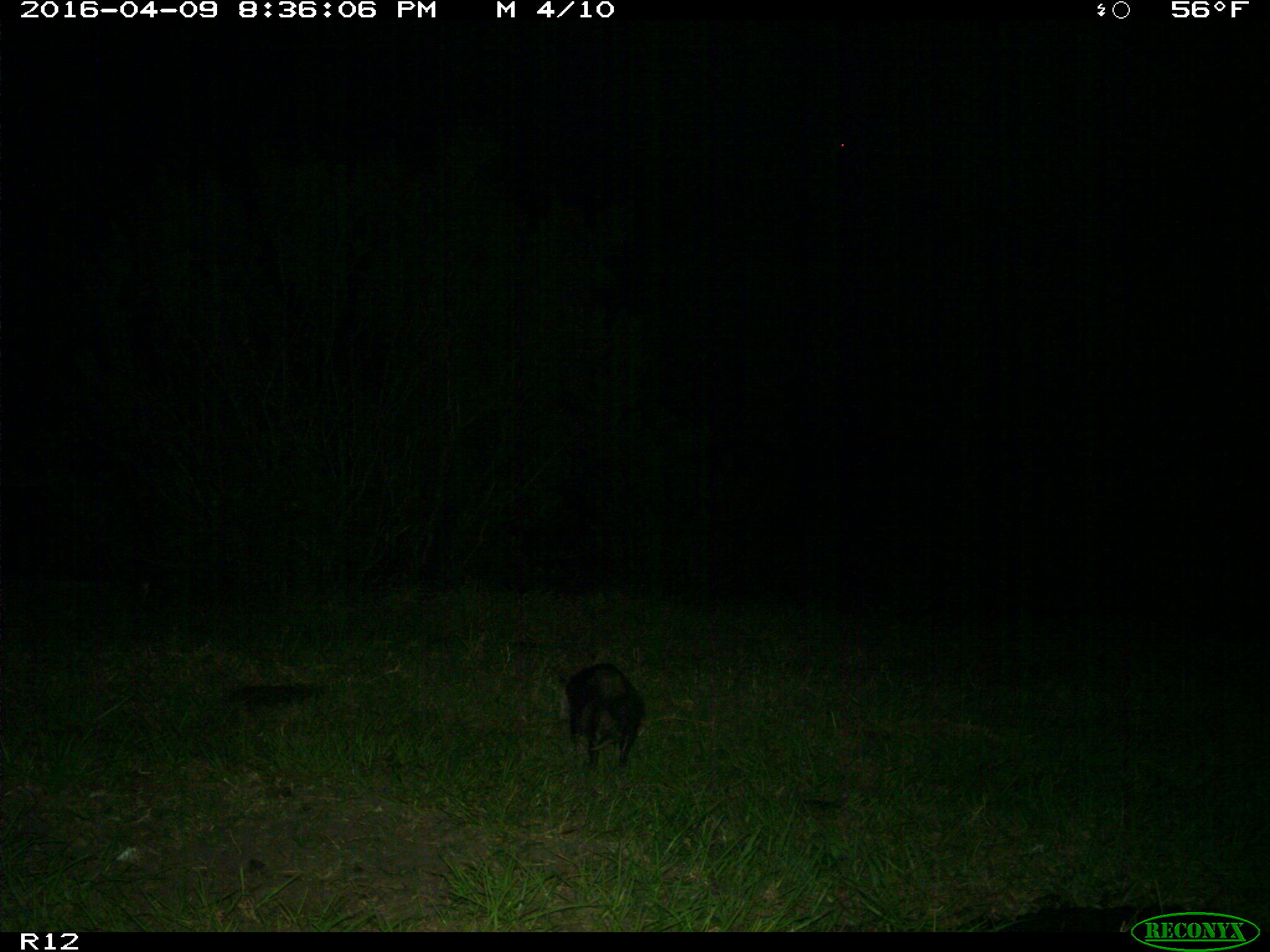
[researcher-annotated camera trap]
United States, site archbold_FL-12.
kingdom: Animalia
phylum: Chordata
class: Mammalia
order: Didelphimorphia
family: Didelphidae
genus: Didelphis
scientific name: Didelphis virginiana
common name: virginia opossum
Didelphis virginiana (virginia opossum).